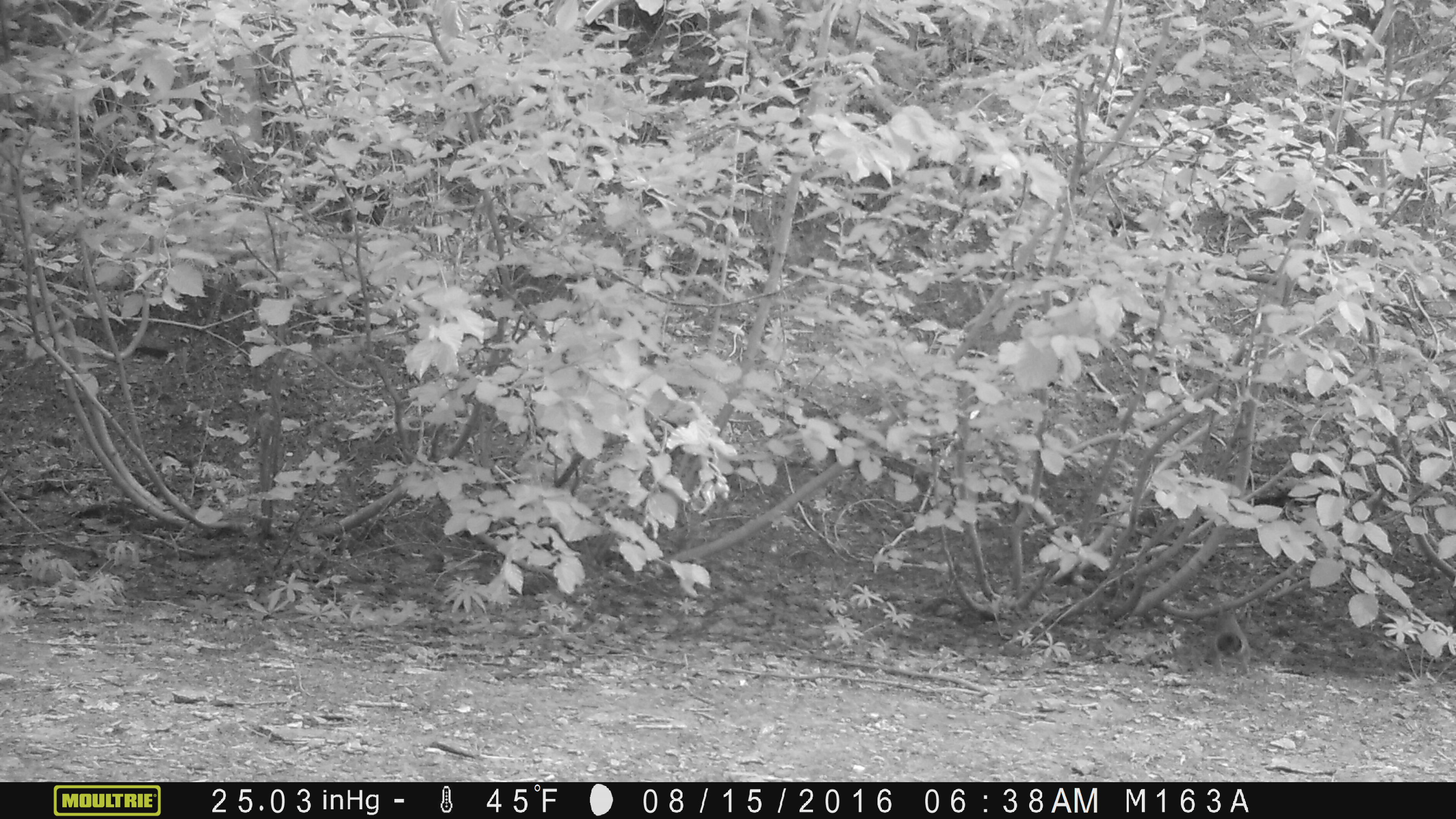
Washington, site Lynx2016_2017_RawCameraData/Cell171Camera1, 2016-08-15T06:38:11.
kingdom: Animalia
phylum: Chordata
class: Mammalia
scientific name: Mammalia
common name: small mammal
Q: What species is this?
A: Small mammal (Mammalia).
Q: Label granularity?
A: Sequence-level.